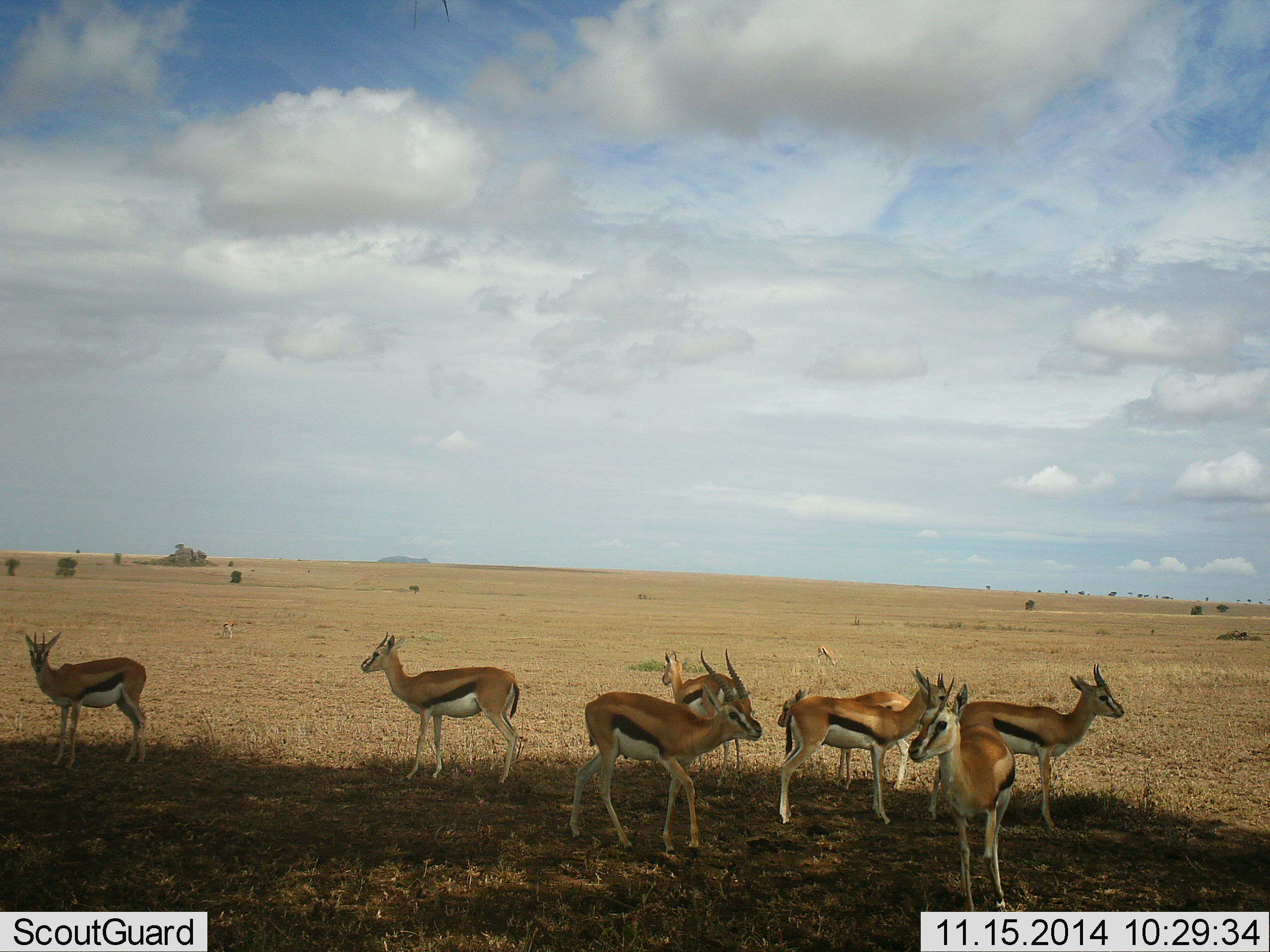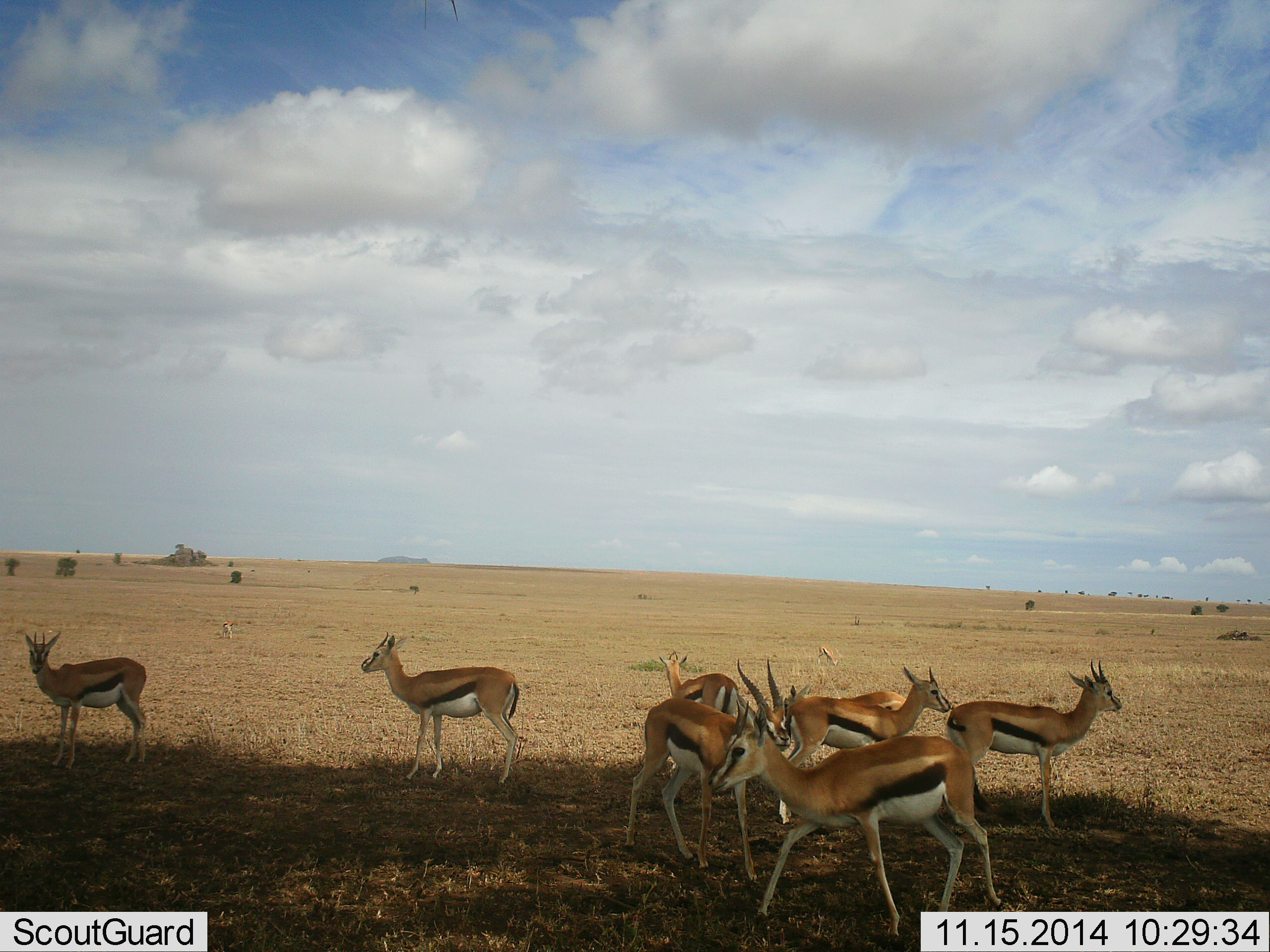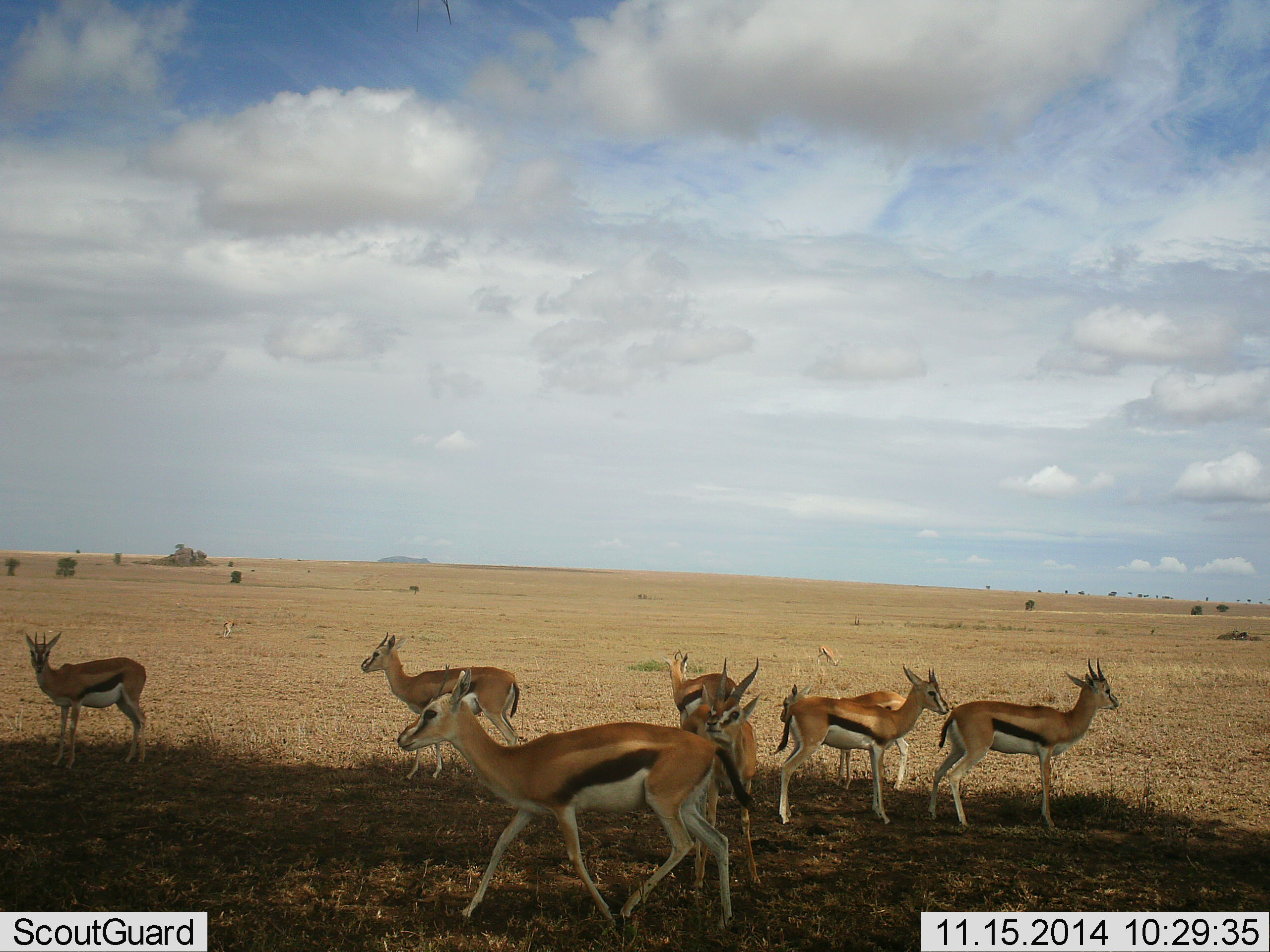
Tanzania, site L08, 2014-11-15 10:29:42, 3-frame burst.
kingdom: Animalia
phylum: Chordata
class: Mammalia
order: Artiodactyla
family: Bovidae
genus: Eudorcas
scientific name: Eudorcas thomsonii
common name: thomson's gazelle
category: gazellethomsons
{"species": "gazellethomsons (thomson's gazelle) (Eudorcas thomsonii)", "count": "8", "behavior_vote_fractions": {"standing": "100%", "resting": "0%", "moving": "90%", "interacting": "30%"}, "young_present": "0%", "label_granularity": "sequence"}